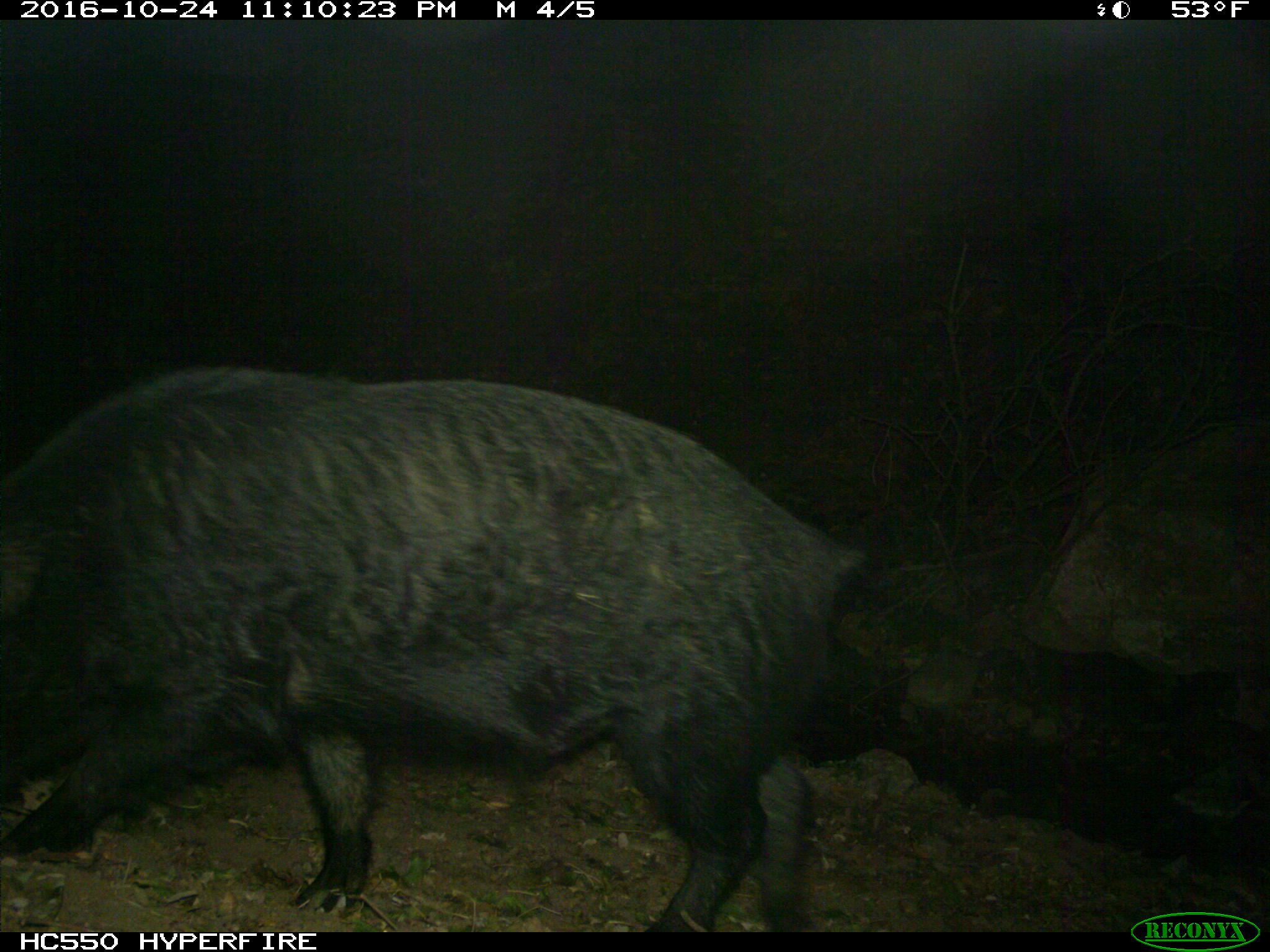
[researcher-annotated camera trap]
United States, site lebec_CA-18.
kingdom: Animalia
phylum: Chordata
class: Mammalia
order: Artiodactyla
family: Suidae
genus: Sus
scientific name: Sus scrofa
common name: wild boar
Sus scrofa (wild boar).